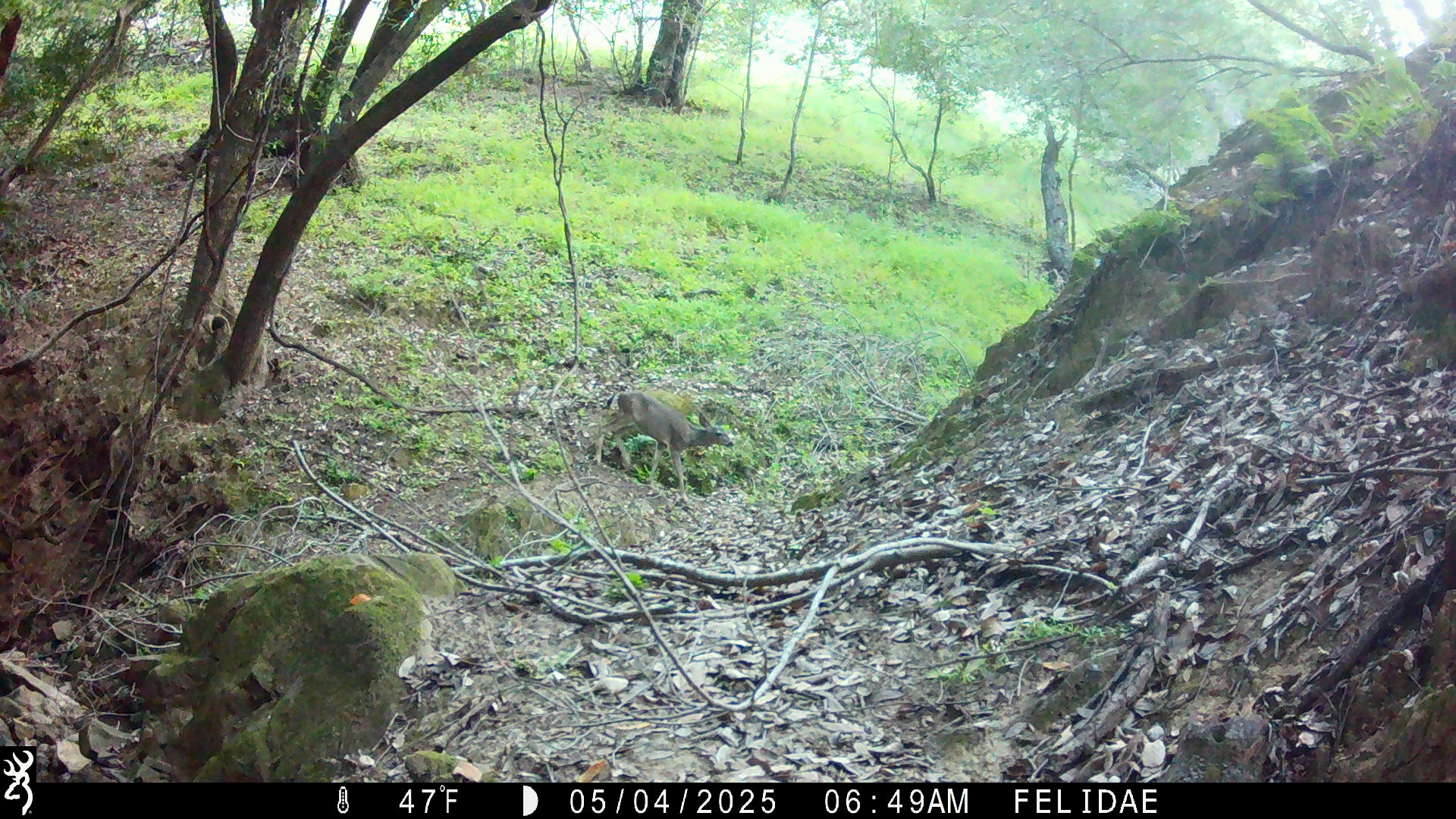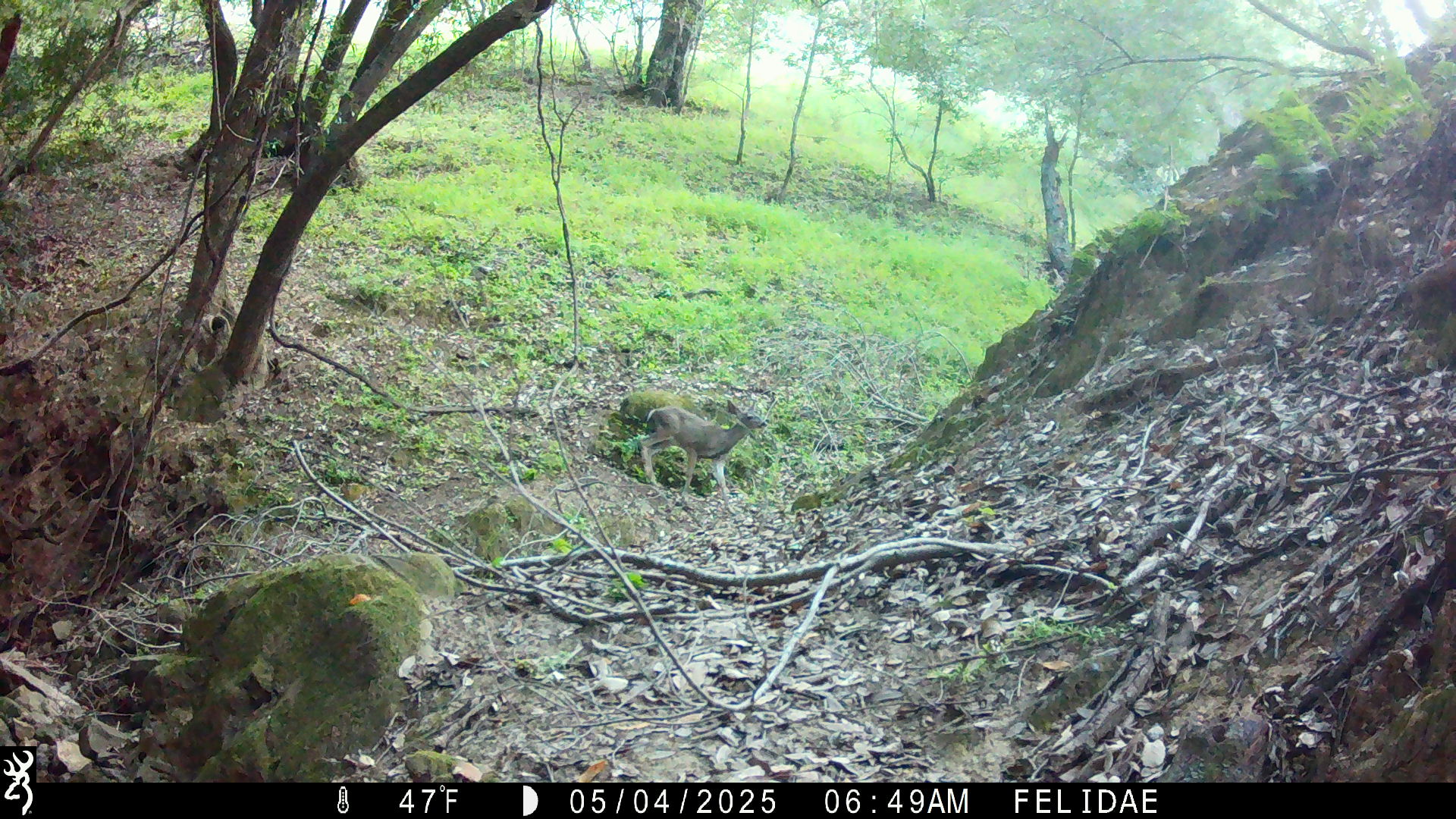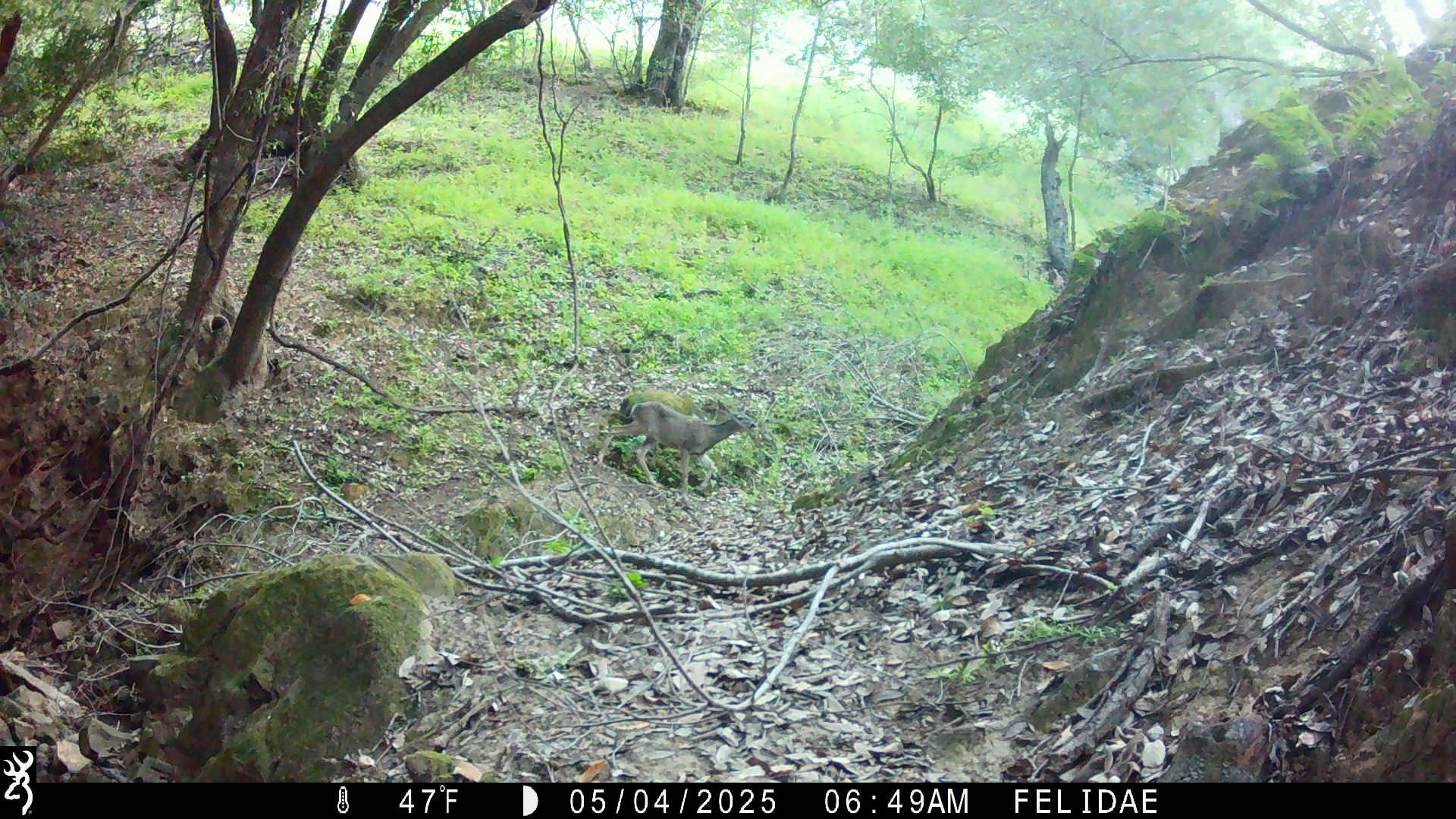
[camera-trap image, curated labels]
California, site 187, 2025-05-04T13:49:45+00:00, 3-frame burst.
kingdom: Animalia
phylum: Chordata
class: Mammalia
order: Artiodactyla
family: Cervidae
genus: Odocoileus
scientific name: Odocoileus hemionus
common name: mule deer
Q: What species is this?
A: Mule deer (Odocoileus hemionus).